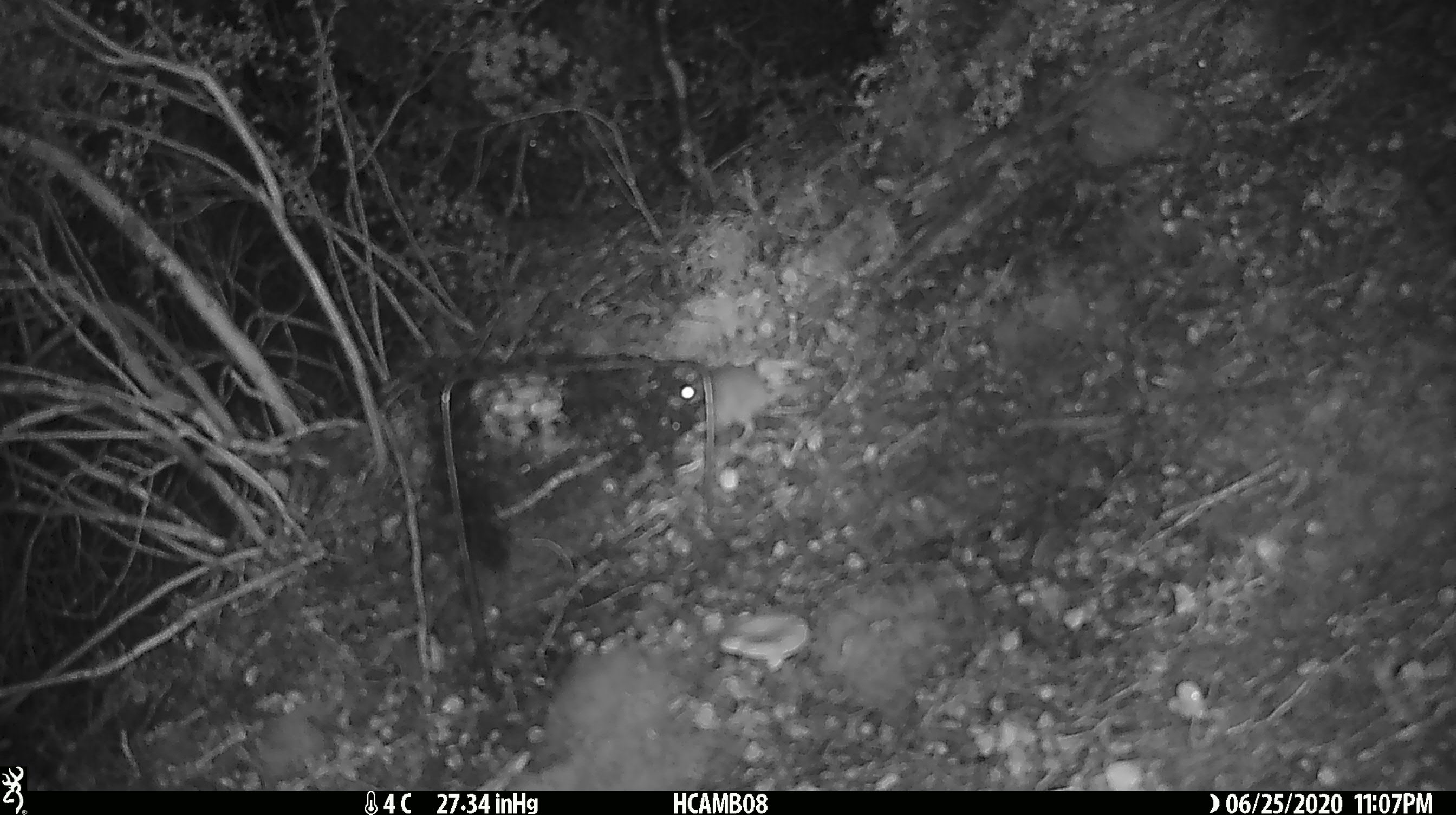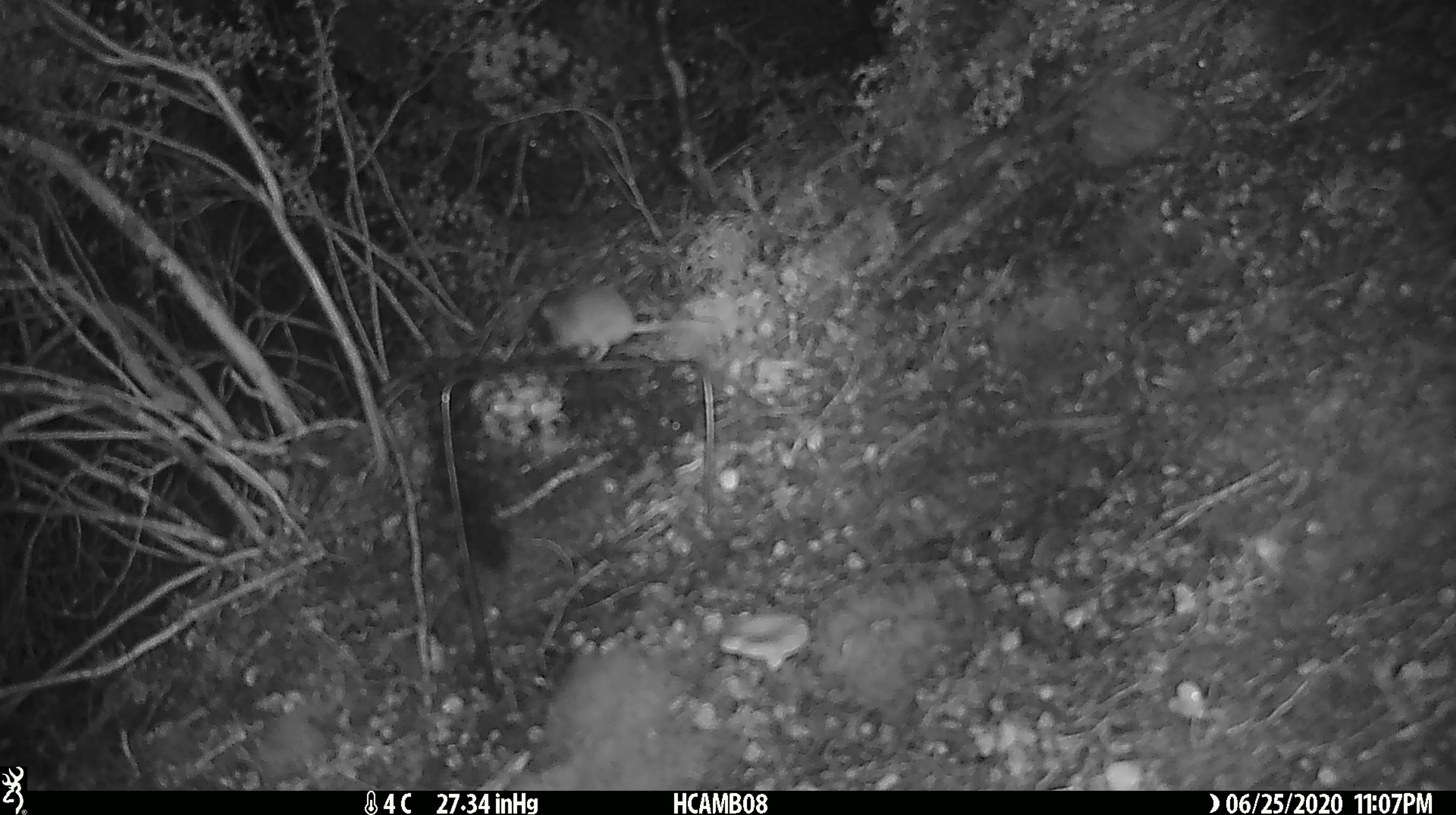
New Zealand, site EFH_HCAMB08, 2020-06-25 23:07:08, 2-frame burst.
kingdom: Animalia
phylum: Chordata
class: Mammalia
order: Rodentia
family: Muridae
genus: Mus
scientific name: Mus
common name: mouse